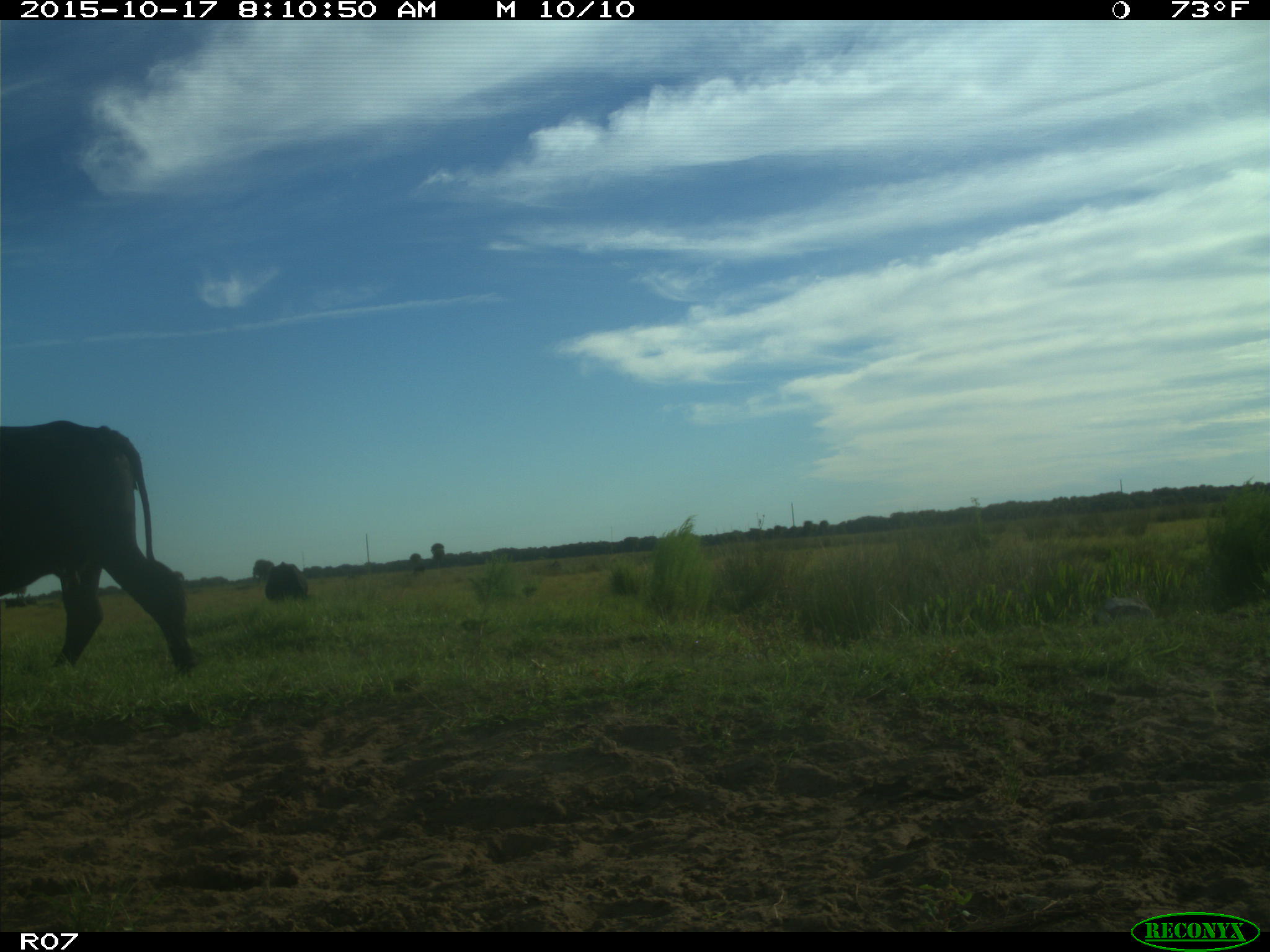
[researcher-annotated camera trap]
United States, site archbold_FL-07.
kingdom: Animalia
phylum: Chordata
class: Mammalia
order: Artiodactyla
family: Bovidae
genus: Bos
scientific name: Bos taurus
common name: domestic cow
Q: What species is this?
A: Bos taurus (domestic cow).